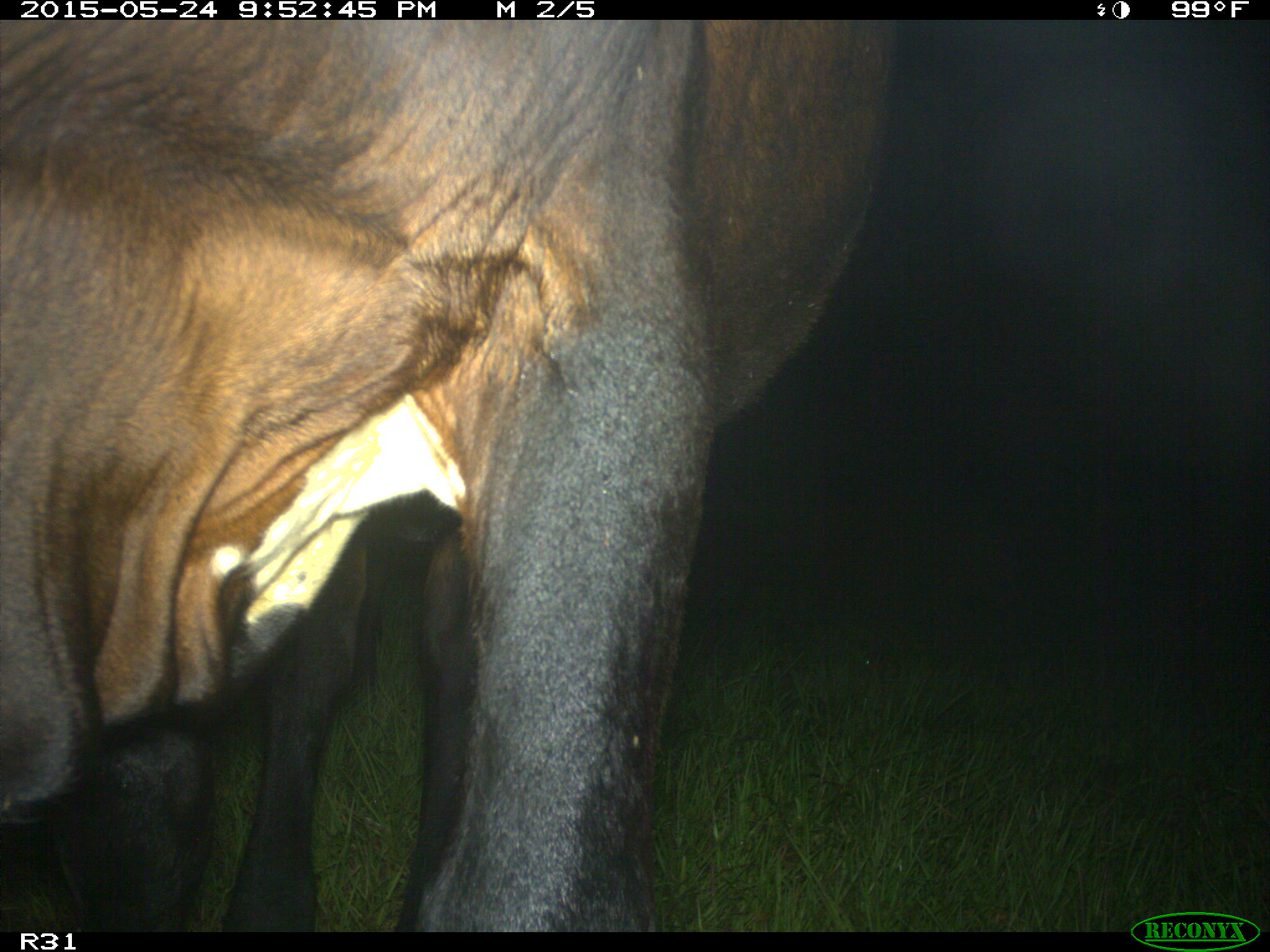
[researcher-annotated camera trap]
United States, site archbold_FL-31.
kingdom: Animalia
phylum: Chordata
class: Mammalia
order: Artiodactyla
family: Bovidae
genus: Bos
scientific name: Bos taurus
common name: domestic cow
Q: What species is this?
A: Bos taurus (domestic cow).